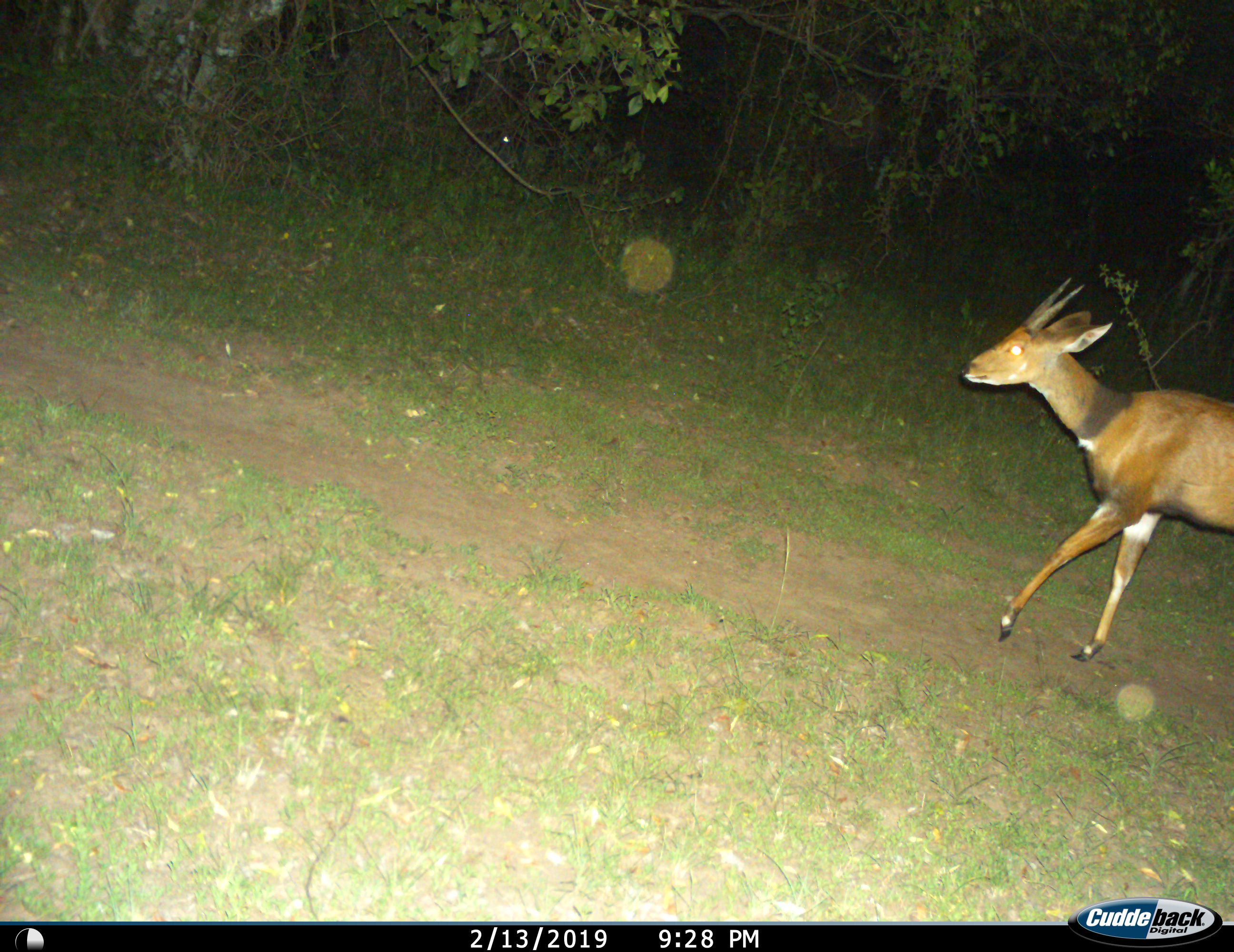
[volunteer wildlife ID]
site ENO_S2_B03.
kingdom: Animalia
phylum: Chordata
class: Mammalia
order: Artiodactyla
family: Bovidae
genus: Tragelaphus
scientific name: Tragelaphus scriptus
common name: bushbuck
Bushbuck (Tragelaphus scriptus), count 1. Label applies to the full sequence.